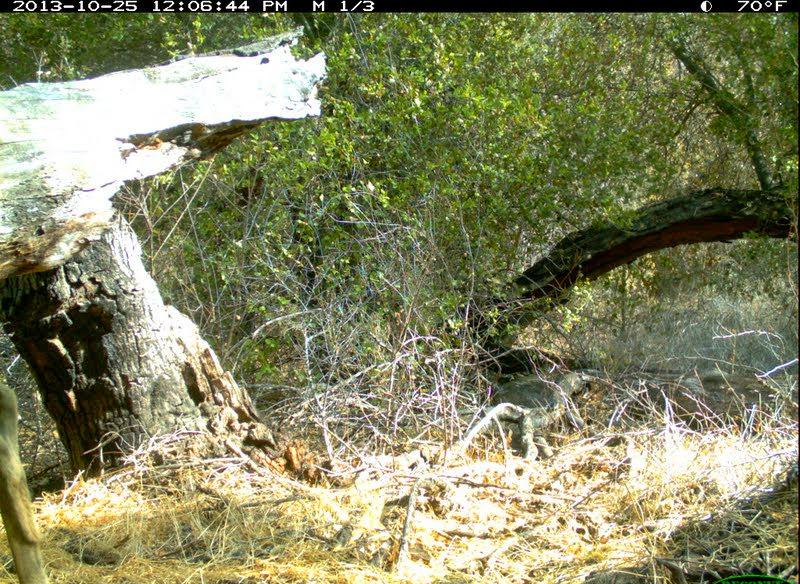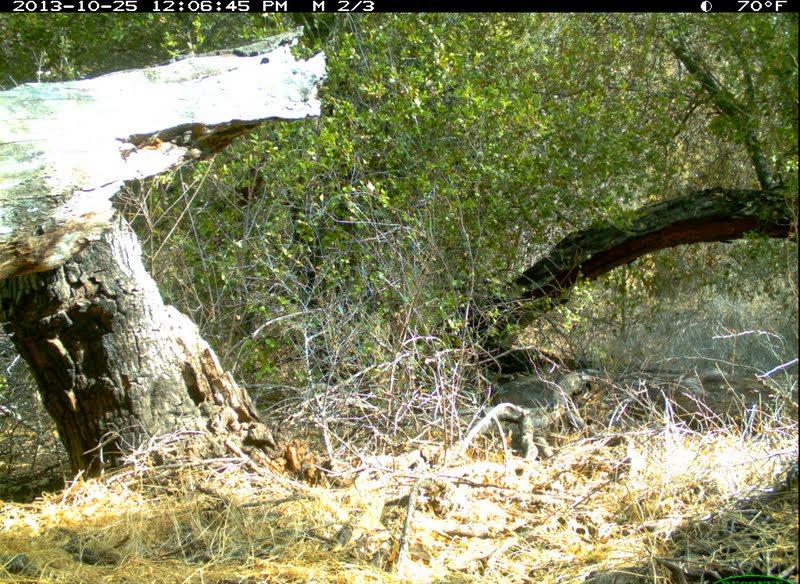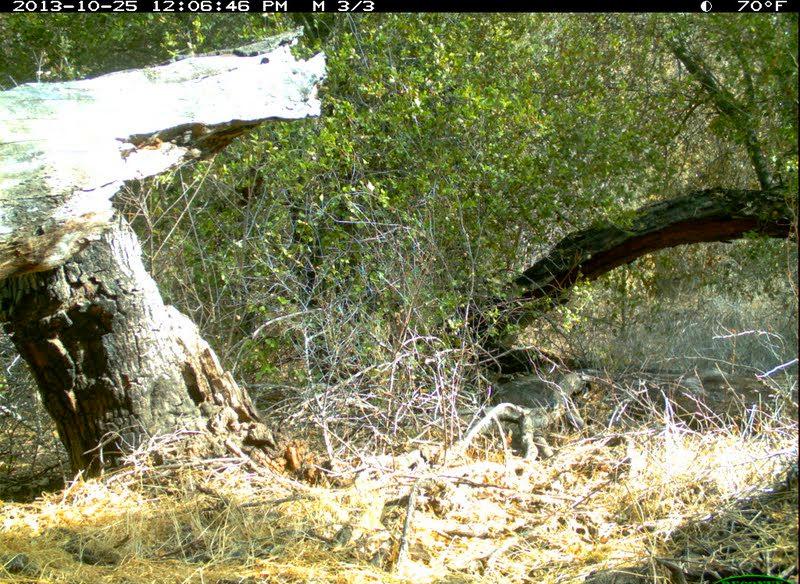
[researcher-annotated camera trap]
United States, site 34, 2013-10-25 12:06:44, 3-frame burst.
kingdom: Animalia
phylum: Chordata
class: Mammalia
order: Artiodactyla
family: Cervidae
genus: Odocoileus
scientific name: Odocoileus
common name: deer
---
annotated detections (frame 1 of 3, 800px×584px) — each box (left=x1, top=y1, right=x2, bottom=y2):
deer: (left=0, top=374, right=54, bottom=583)